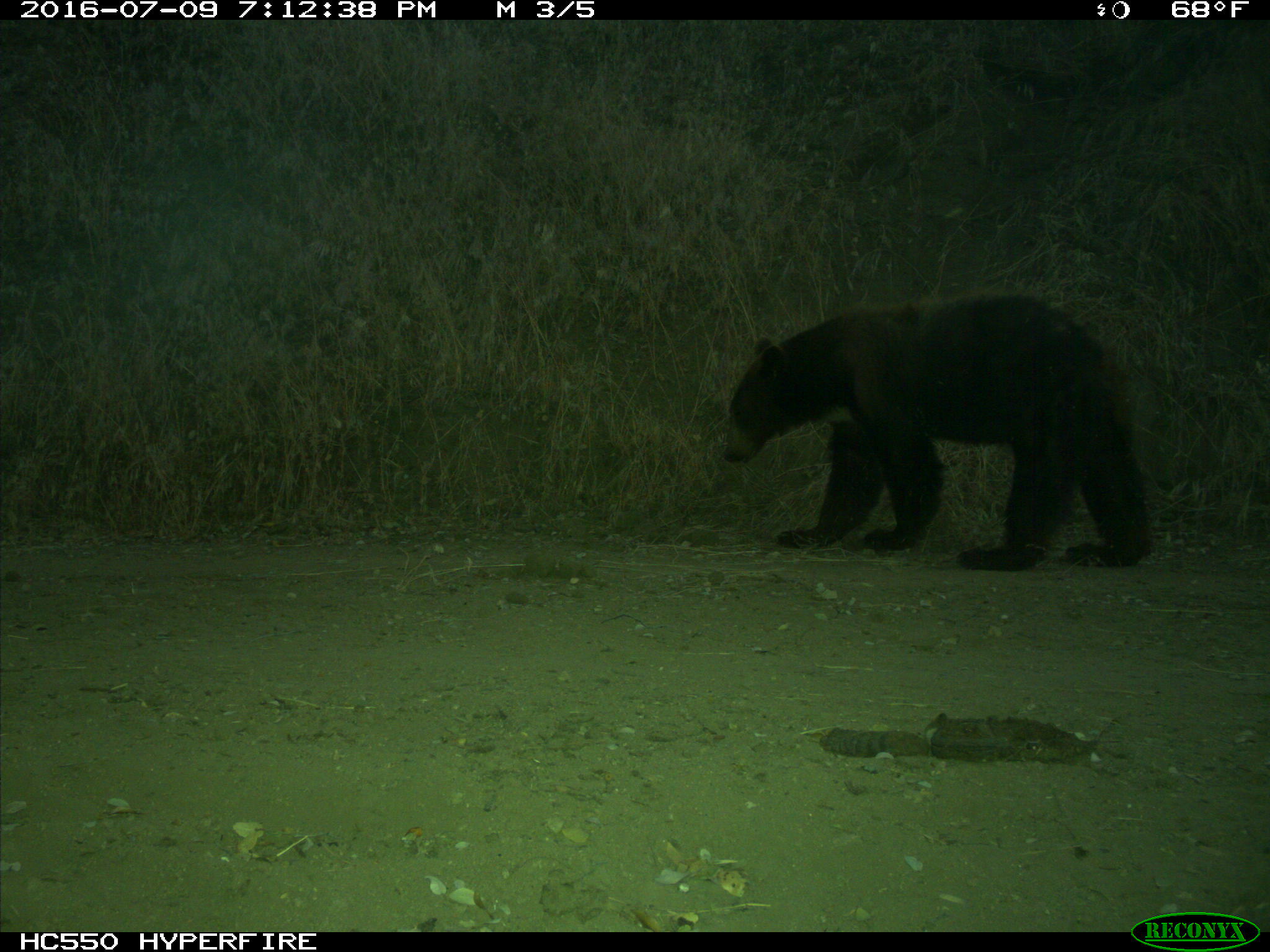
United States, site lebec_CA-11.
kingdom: Animalia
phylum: Chordata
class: Mammalia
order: Carnivora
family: Ursidae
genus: Ursus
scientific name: Ursus americanus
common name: american black bear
Ursus americanus (american black bear).